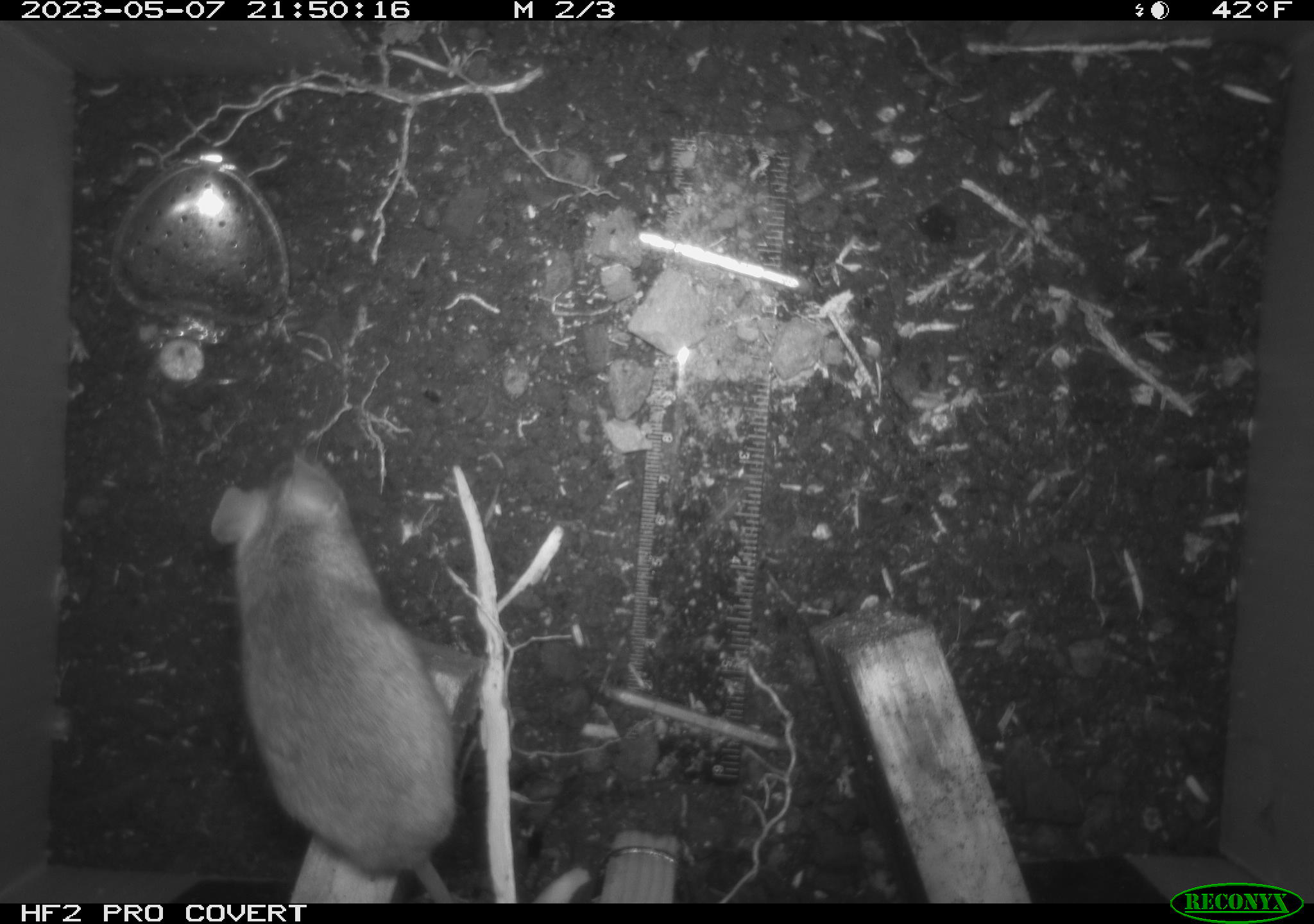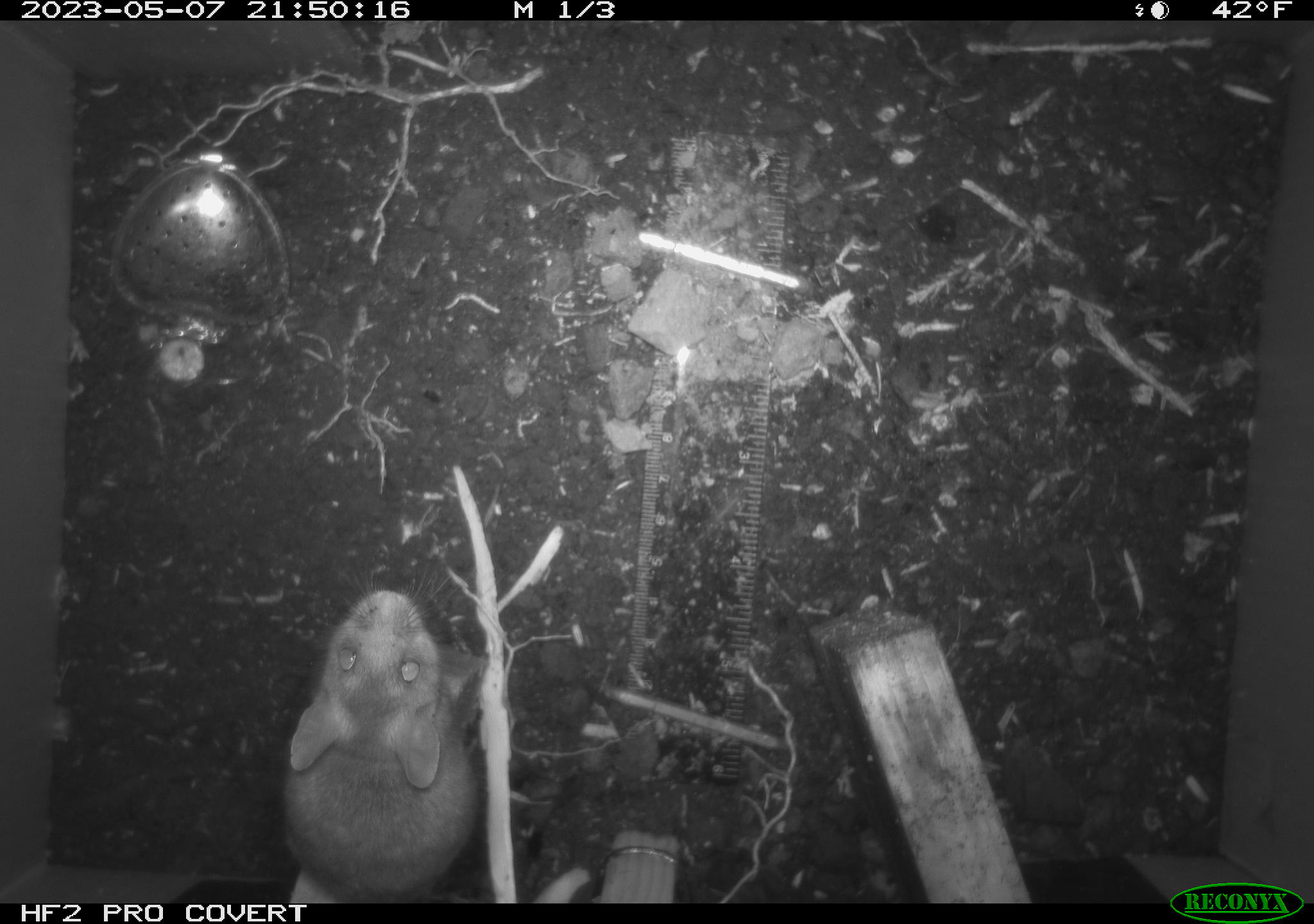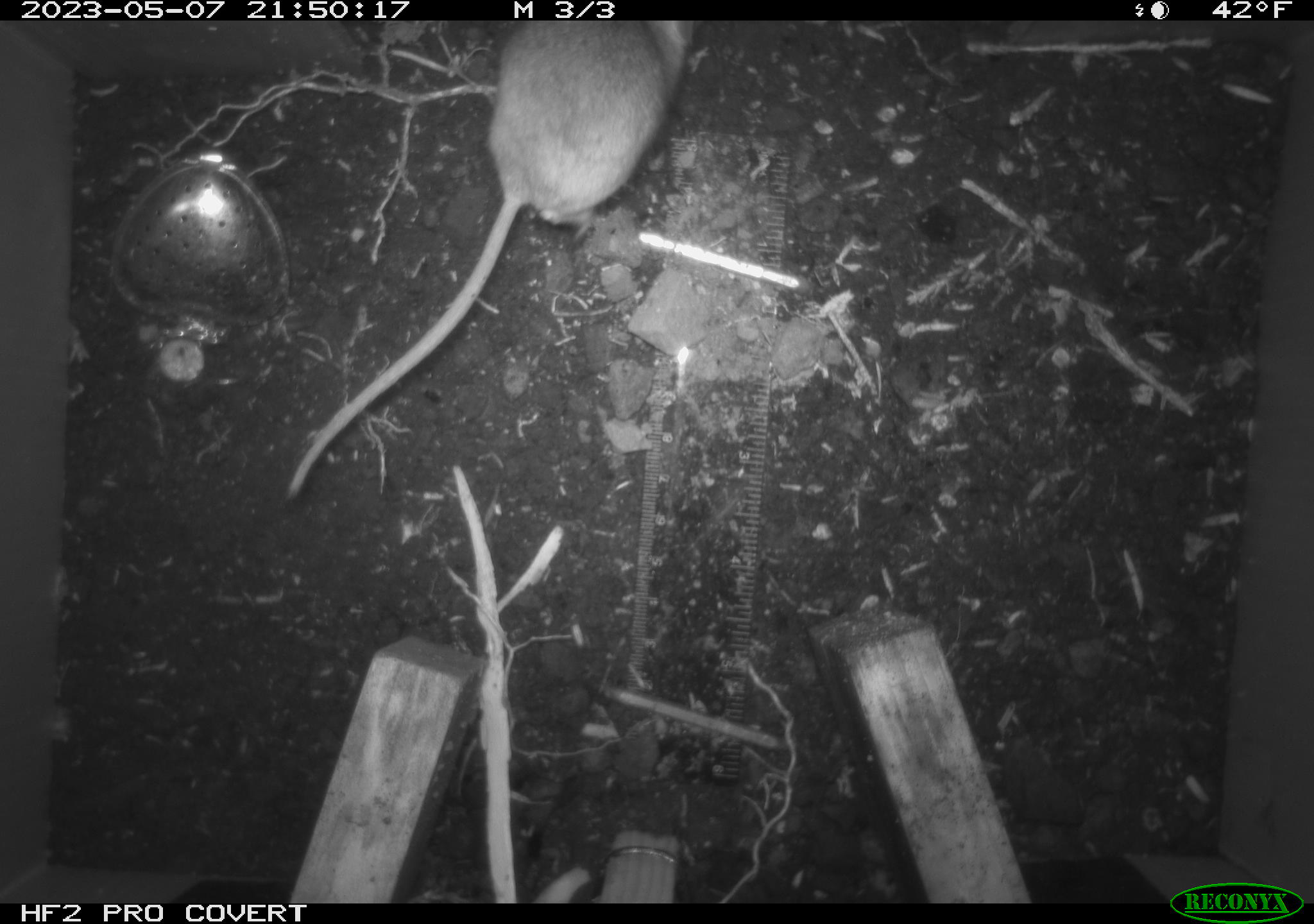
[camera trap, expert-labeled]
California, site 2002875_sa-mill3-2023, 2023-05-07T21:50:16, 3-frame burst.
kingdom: Animalia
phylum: Chordata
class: Mammalia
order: Rodentia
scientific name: Rodentia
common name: mouse species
Mouse species (Rodentia).